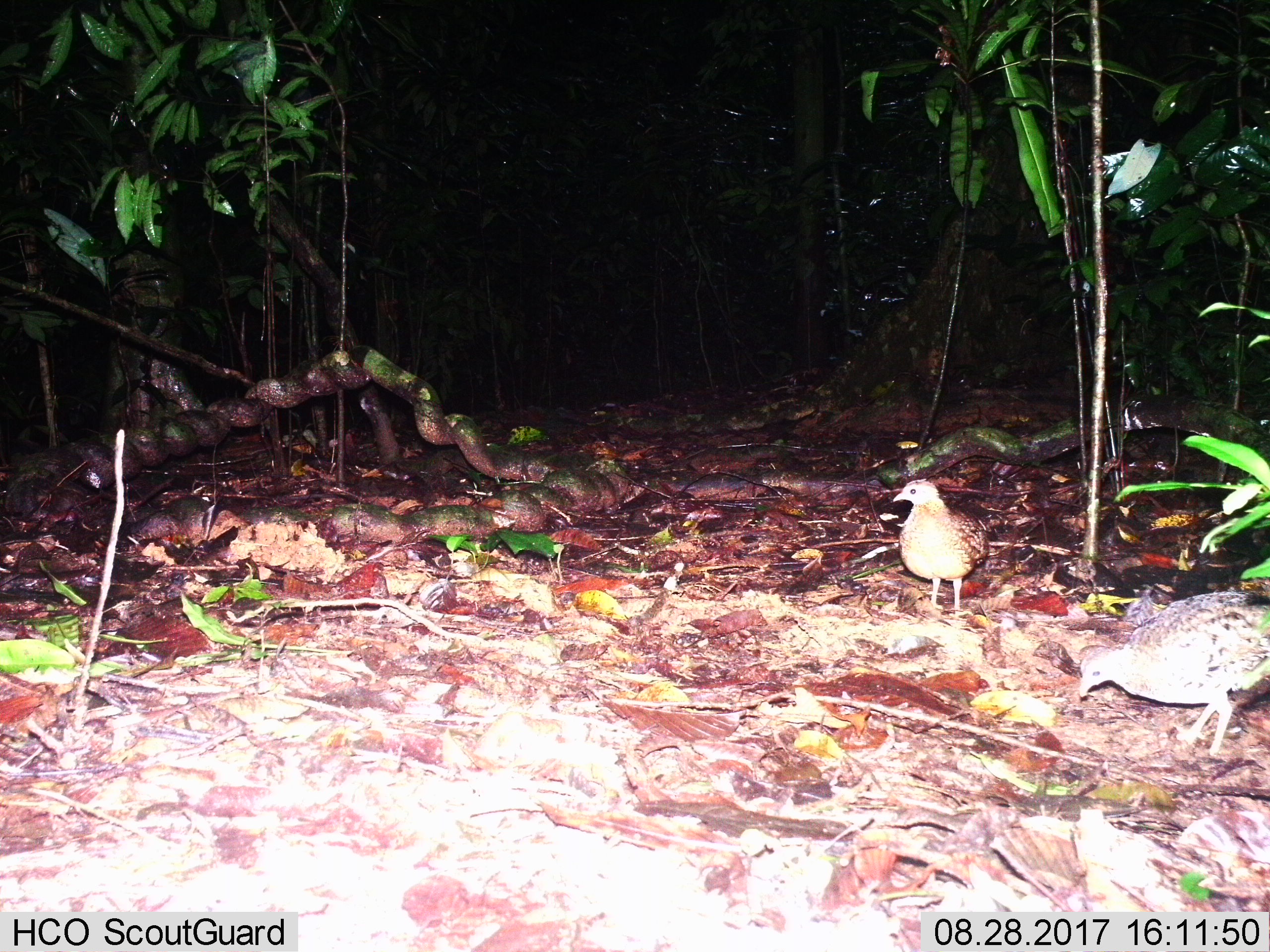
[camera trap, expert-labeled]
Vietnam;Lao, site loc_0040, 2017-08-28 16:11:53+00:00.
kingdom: Animalia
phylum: Chordata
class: Aves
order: Galliformes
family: Phasianidae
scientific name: Phasianidae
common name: partridge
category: unidentified partridge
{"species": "unidentified partridge (partridge) (Phasianidae)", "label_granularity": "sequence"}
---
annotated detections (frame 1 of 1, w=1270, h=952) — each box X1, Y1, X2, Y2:
unidentified partridge: 1077, 591, 1270, 757; 892, 478, 989, 610